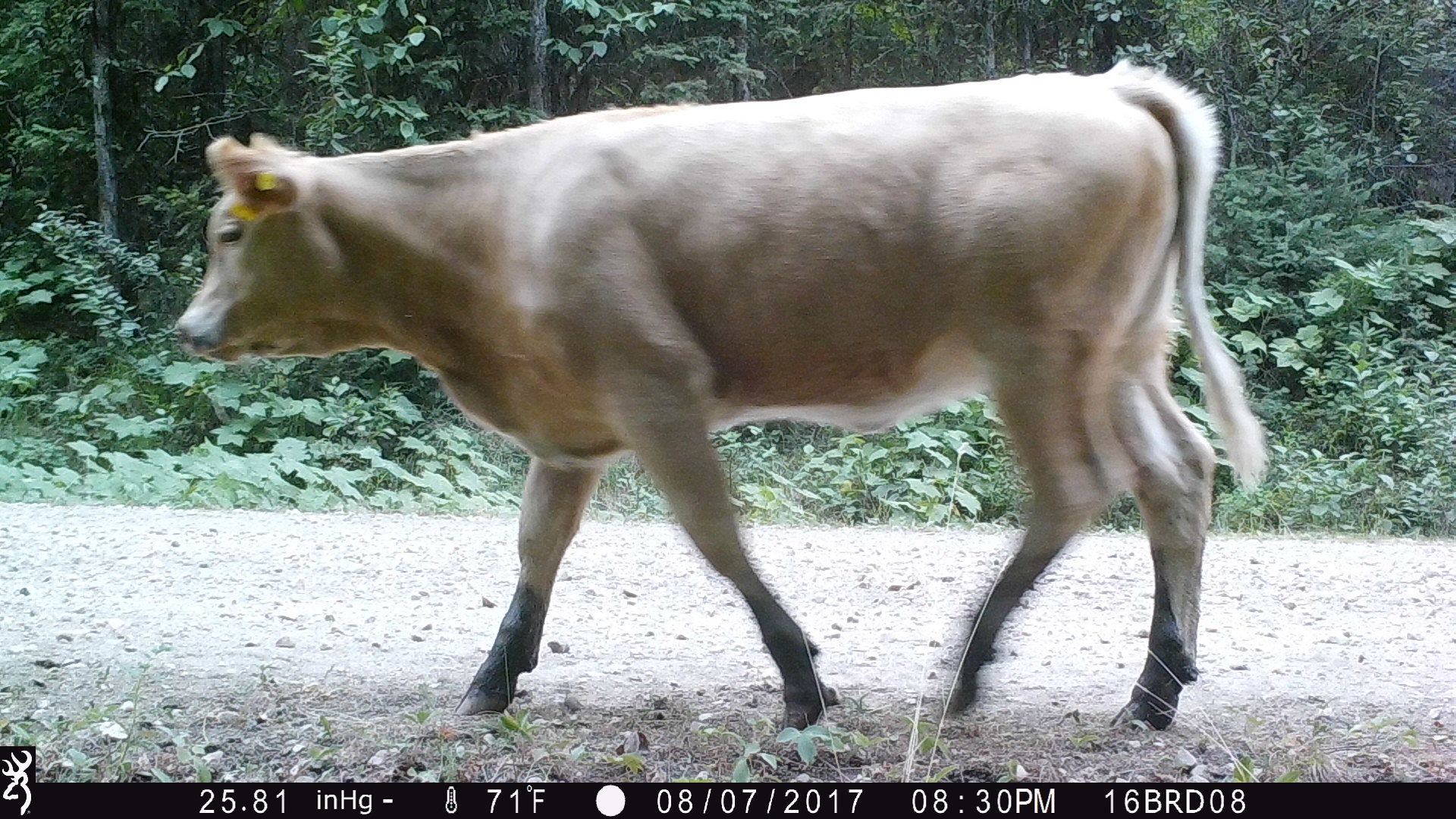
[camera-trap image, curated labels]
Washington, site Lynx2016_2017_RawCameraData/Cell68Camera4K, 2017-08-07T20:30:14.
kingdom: Animalia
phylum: Chordata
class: Mammalia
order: Artiodactyla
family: Bovidae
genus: Bos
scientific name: Bos taurus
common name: domestic cattle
Domestic cattle (Bos taurus). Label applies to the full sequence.